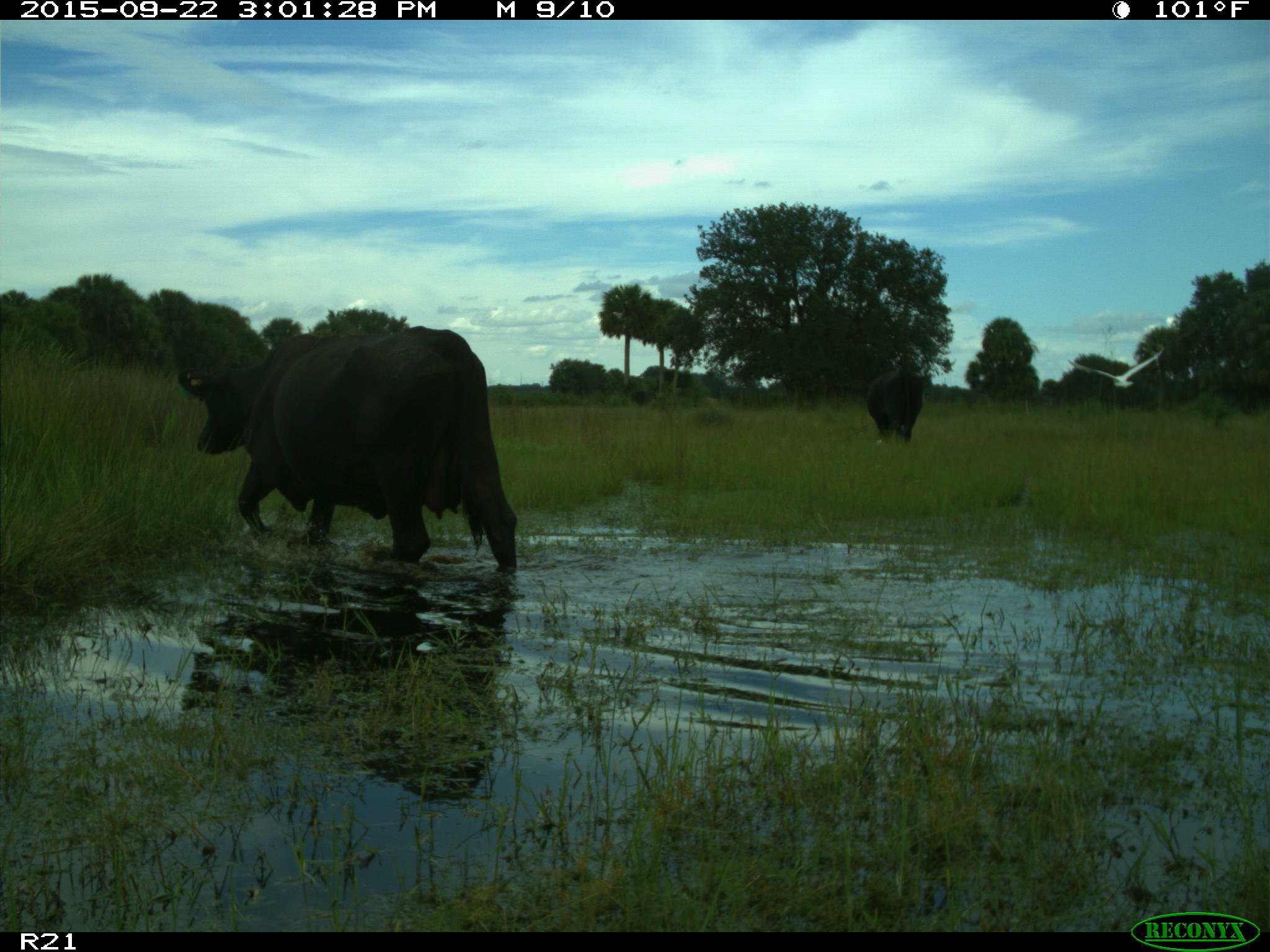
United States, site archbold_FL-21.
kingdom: Animalia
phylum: Chordata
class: Mammalia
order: Artiodactyla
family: Bovidae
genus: Bos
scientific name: Bos taurus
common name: domestic cow